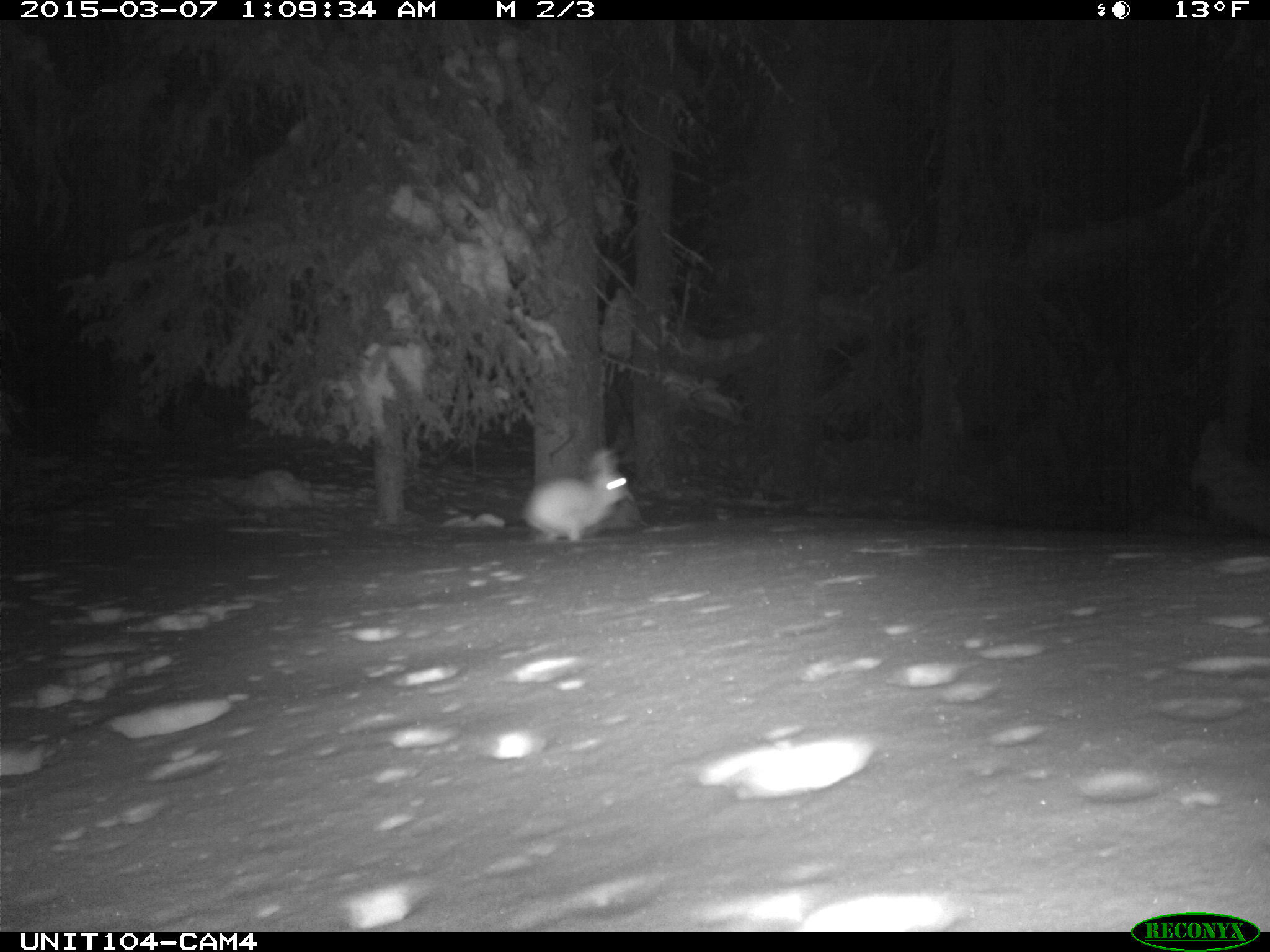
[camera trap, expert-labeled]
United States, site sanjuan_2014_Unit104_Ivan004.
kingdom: Animalia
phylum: Chordata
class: Mammalia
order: Lagomorpha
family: Leporidae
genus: Lepus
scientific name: Lepus americanus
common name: snowshoe hare